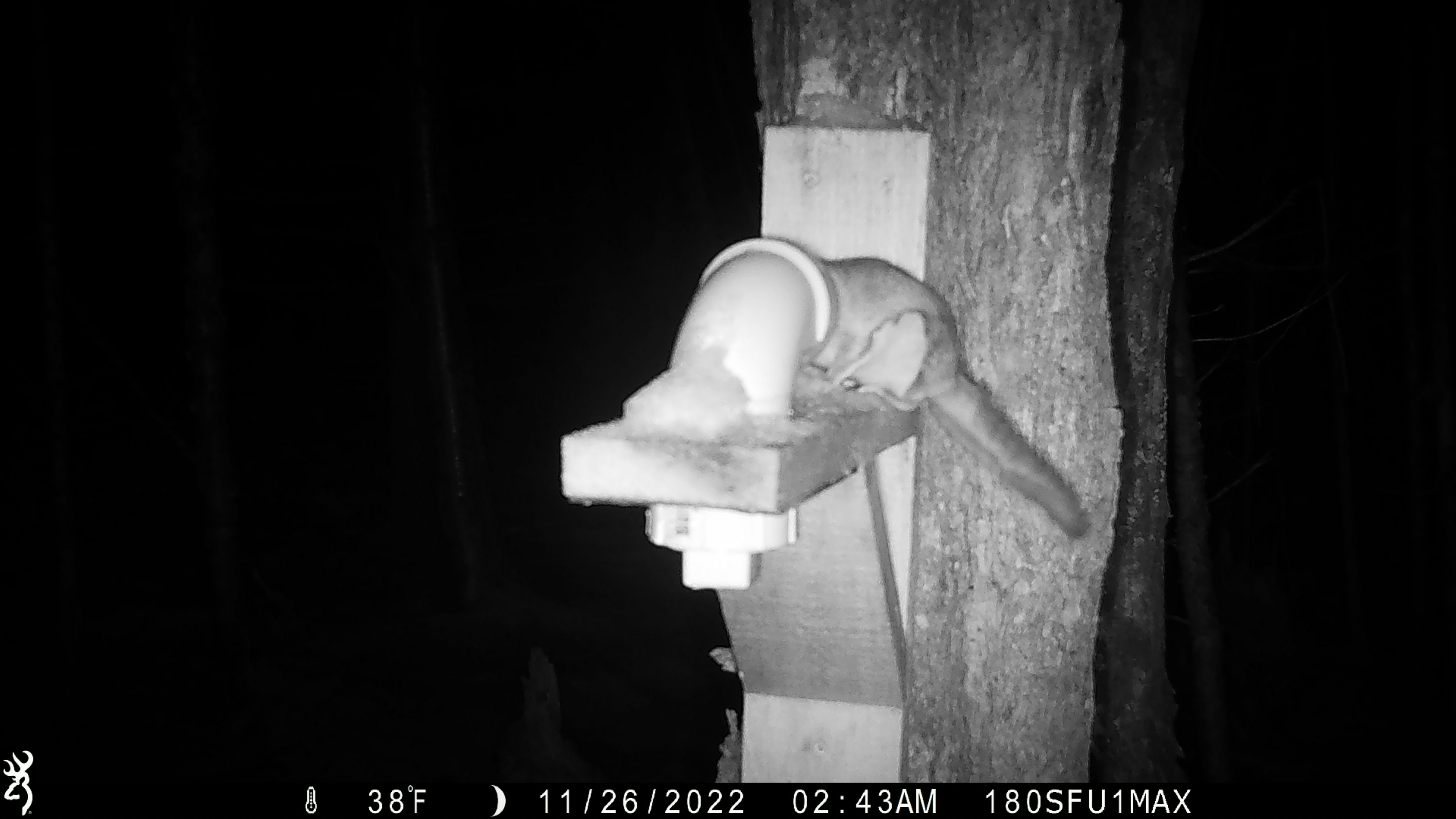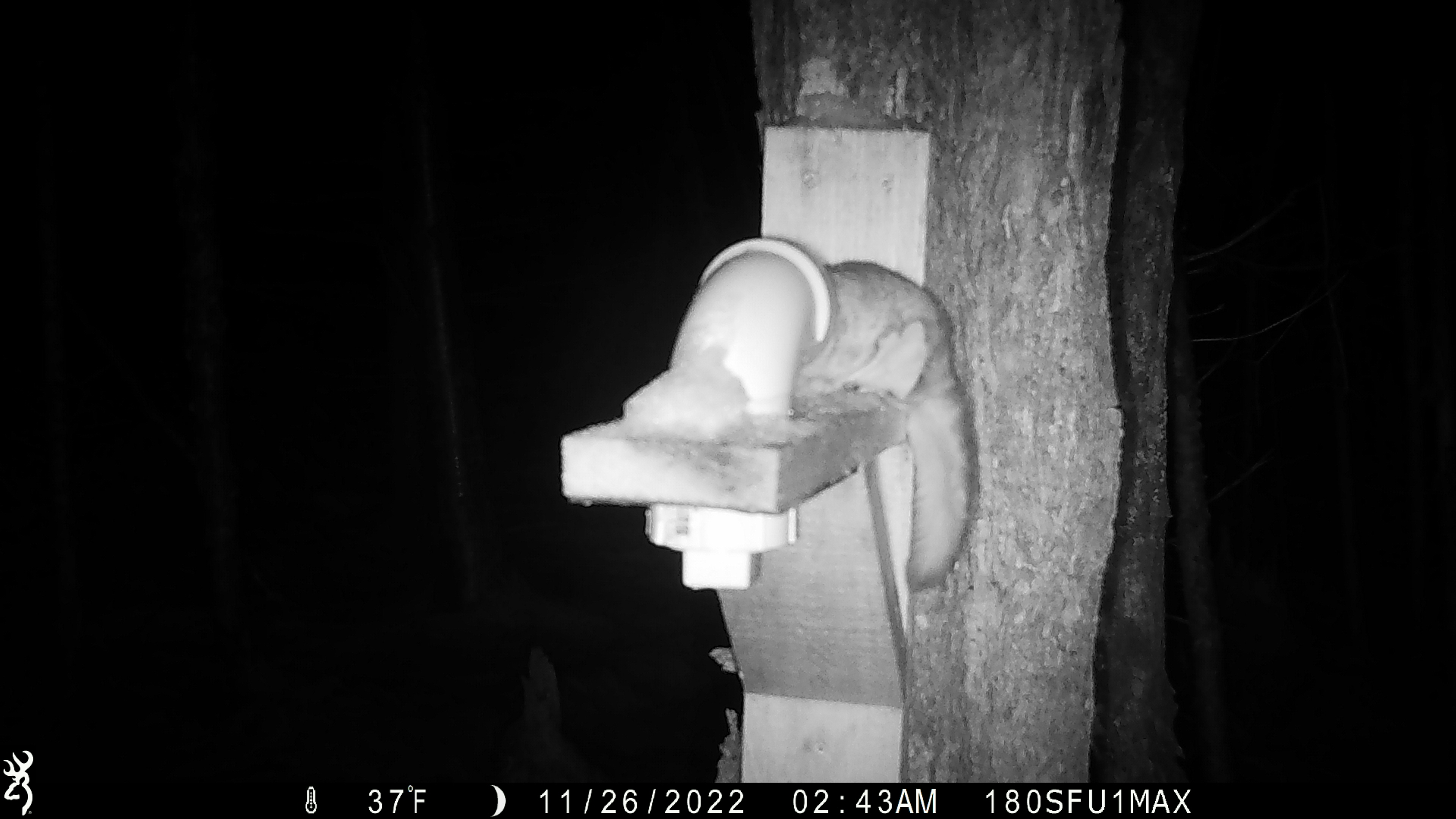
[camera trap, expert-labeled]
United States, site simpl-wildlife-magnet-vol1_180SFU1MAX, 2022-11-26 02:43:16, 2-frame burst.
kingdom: Animalia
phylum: Chordata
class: Mammalia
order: Rodentia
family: Sciuridae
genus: Glaucomys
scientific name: Glaucomys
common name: flying squirrel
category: flying squirrel sp.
Flying squirrel sp. (flying squirrel) (Glaucomys).